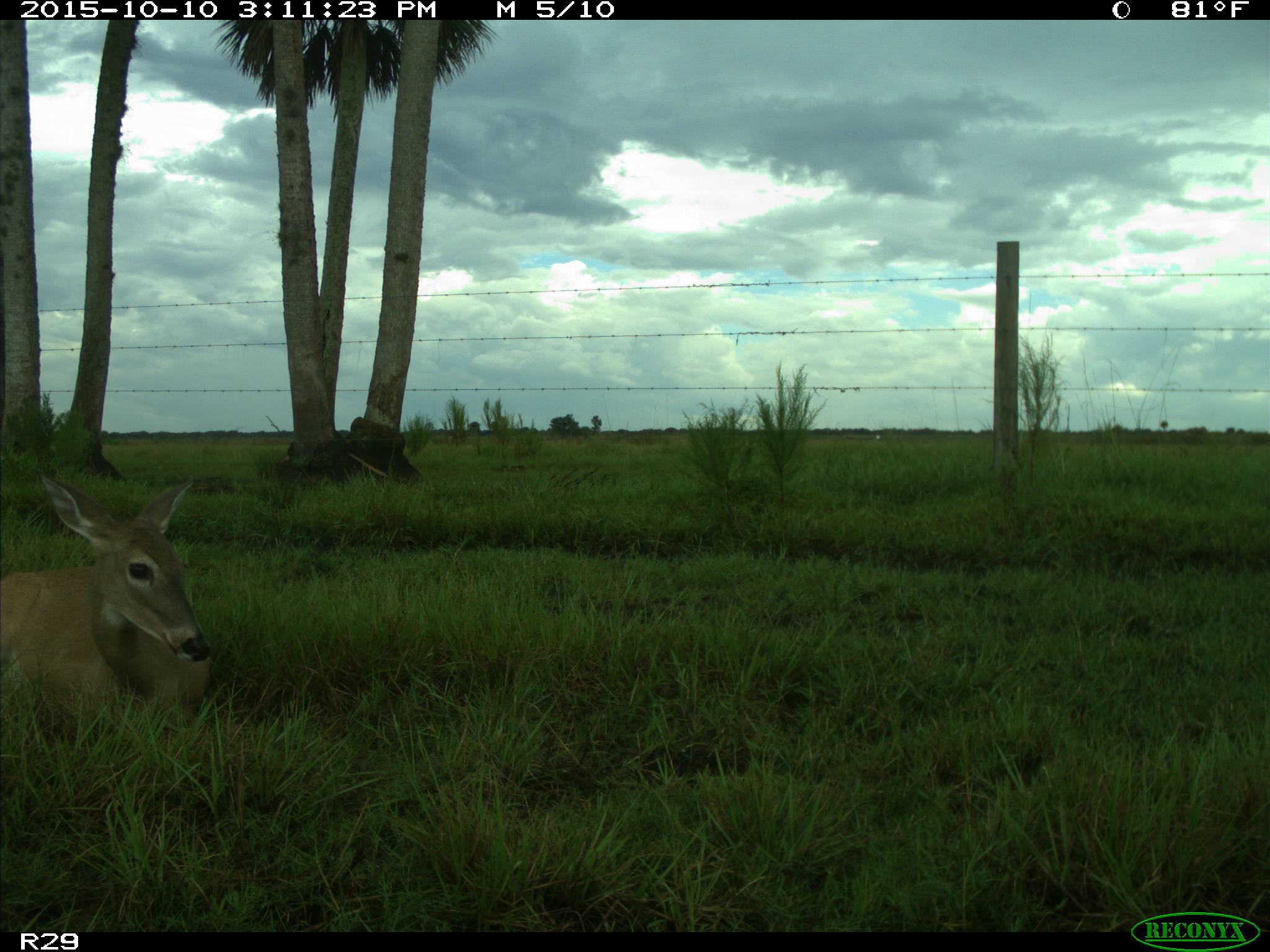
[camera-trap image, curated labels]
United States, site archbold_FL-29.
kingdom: Animalia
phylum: Chordata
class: Mammalia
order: Artiodactyla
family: Cervidae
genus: Odocoileus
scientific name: Odocoileus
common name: deer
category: unidentified deer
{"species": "unidentified deer (deer) (Odocoileus)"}